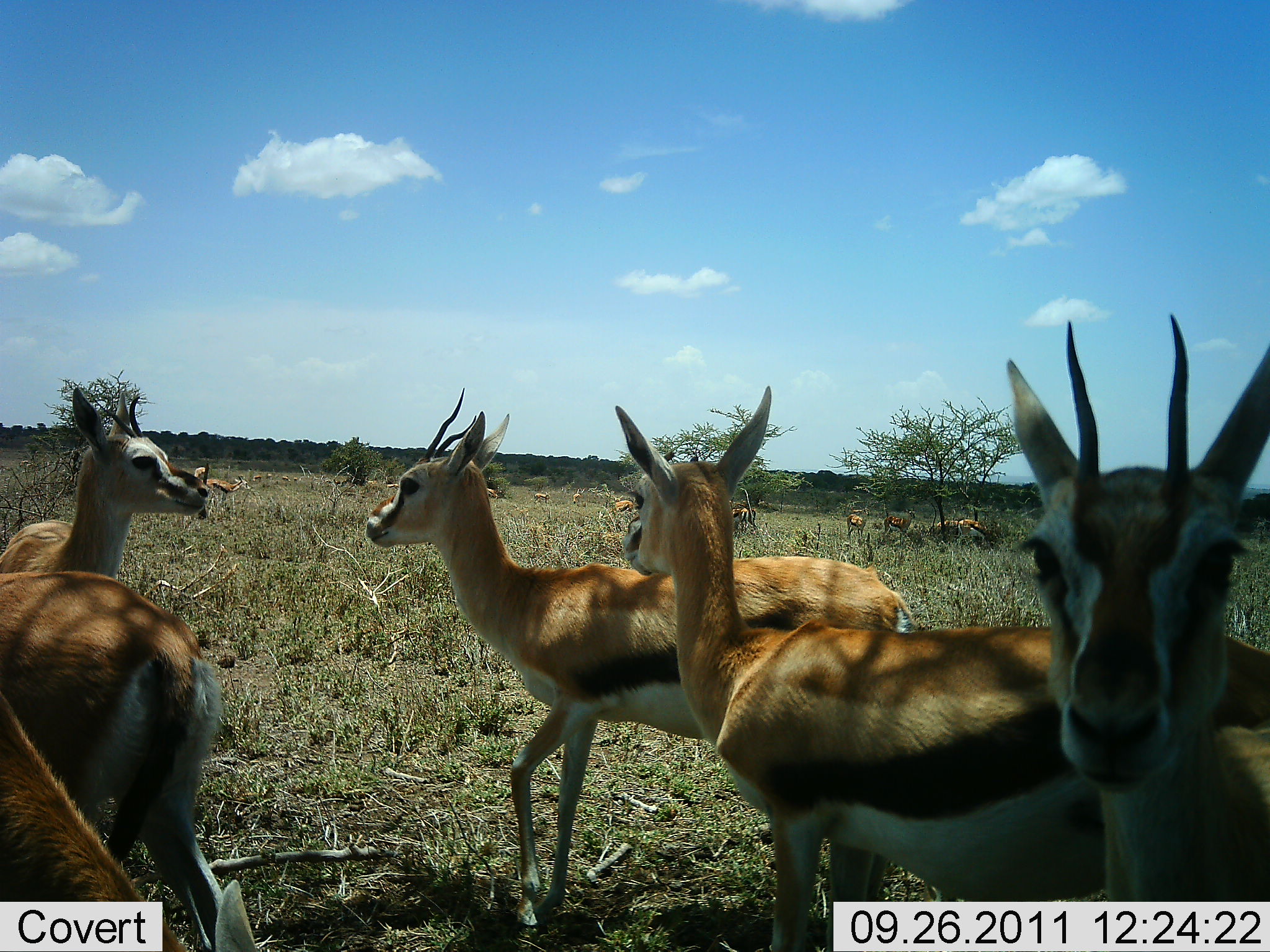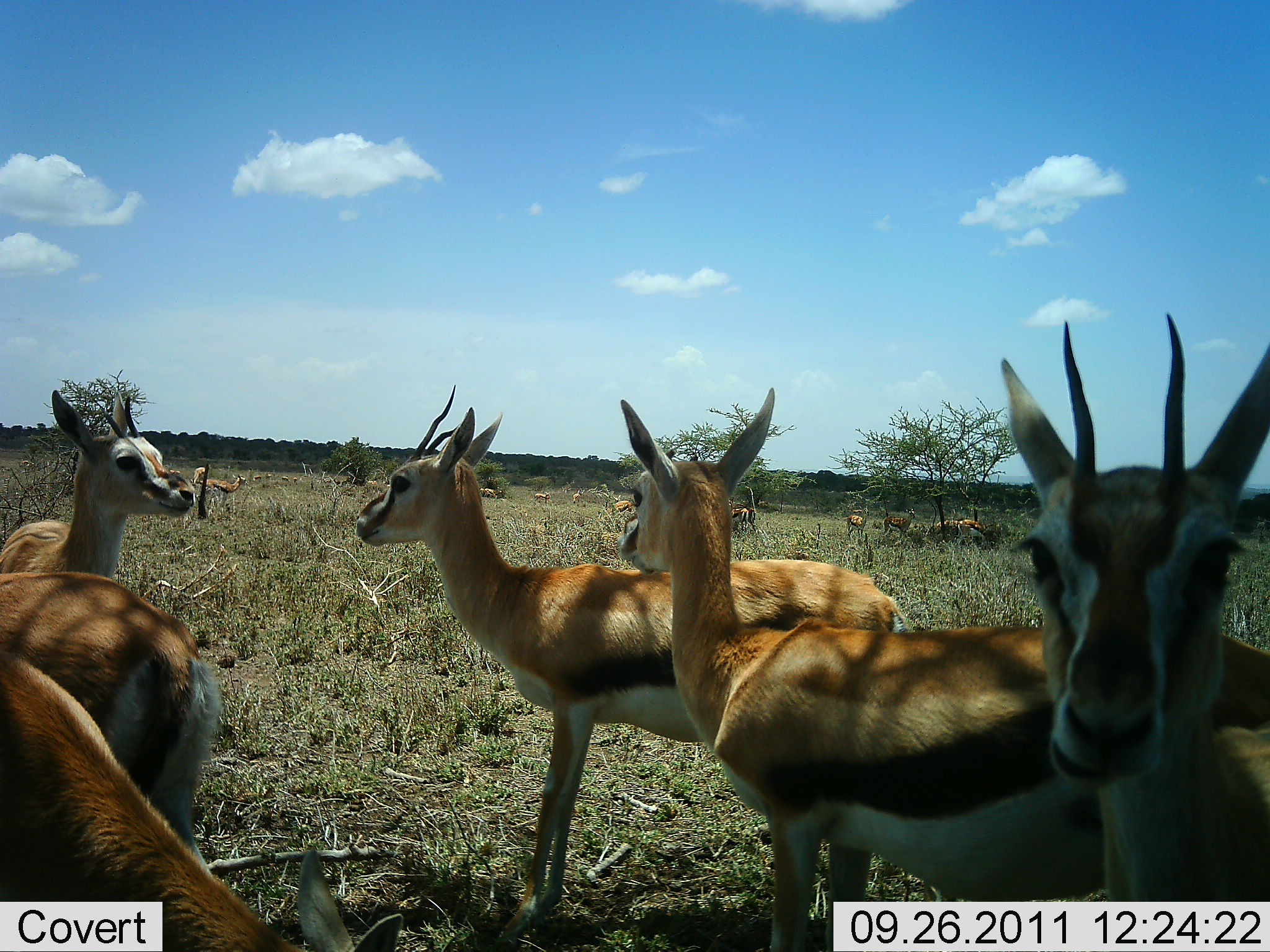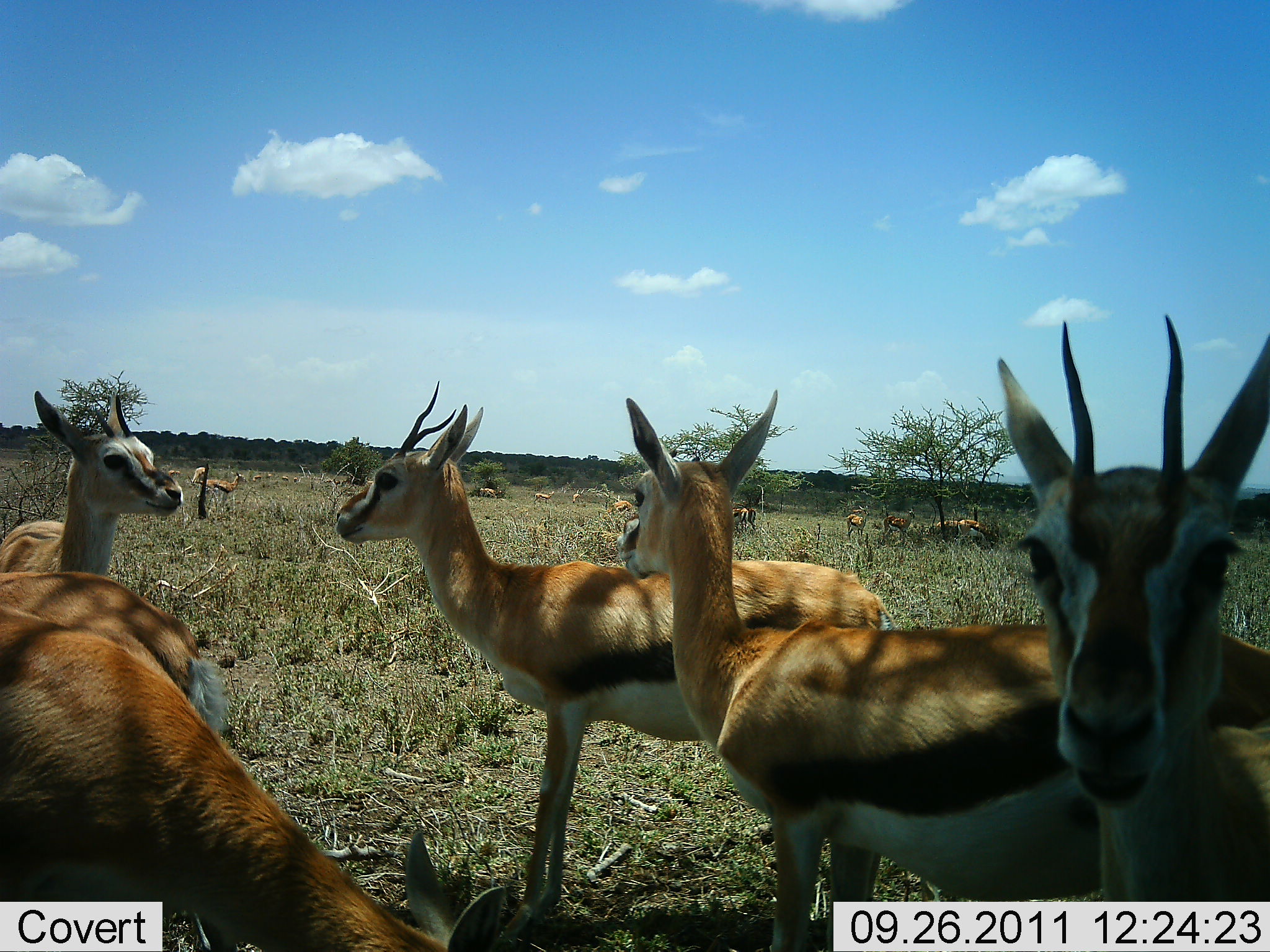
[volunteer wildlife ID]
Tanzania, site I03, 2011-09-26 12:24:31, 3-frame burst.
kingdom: Animalia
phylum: Chordata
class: Mammalia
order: Artiodactyla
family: Bovidae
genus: Eudorcas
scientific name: Eudorcas thomsonii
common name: thomson's gazelle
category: gazellethomsons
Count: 11-50.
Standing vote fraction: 91%.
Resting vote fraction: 9%.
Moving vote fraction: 9%.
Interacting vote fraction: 9%.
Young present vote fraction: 0%.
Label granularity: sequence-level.